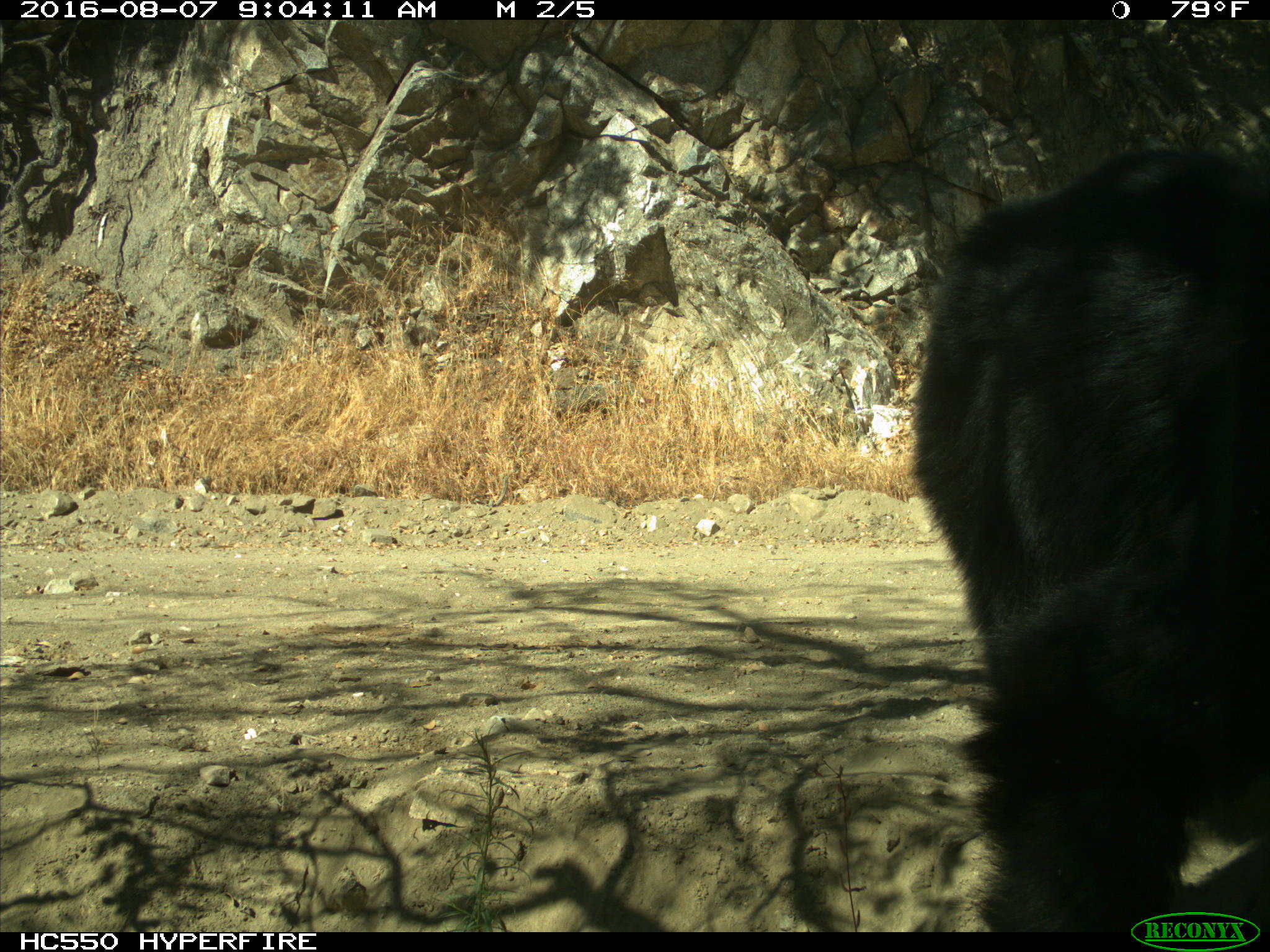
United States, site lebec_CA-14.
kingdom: Animalia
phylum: Chordata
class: Mammalia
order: Carnivora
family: Ursidae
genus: Ursus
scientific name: Ursus americanus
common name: american black bear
Ursus americanus (american black bear).